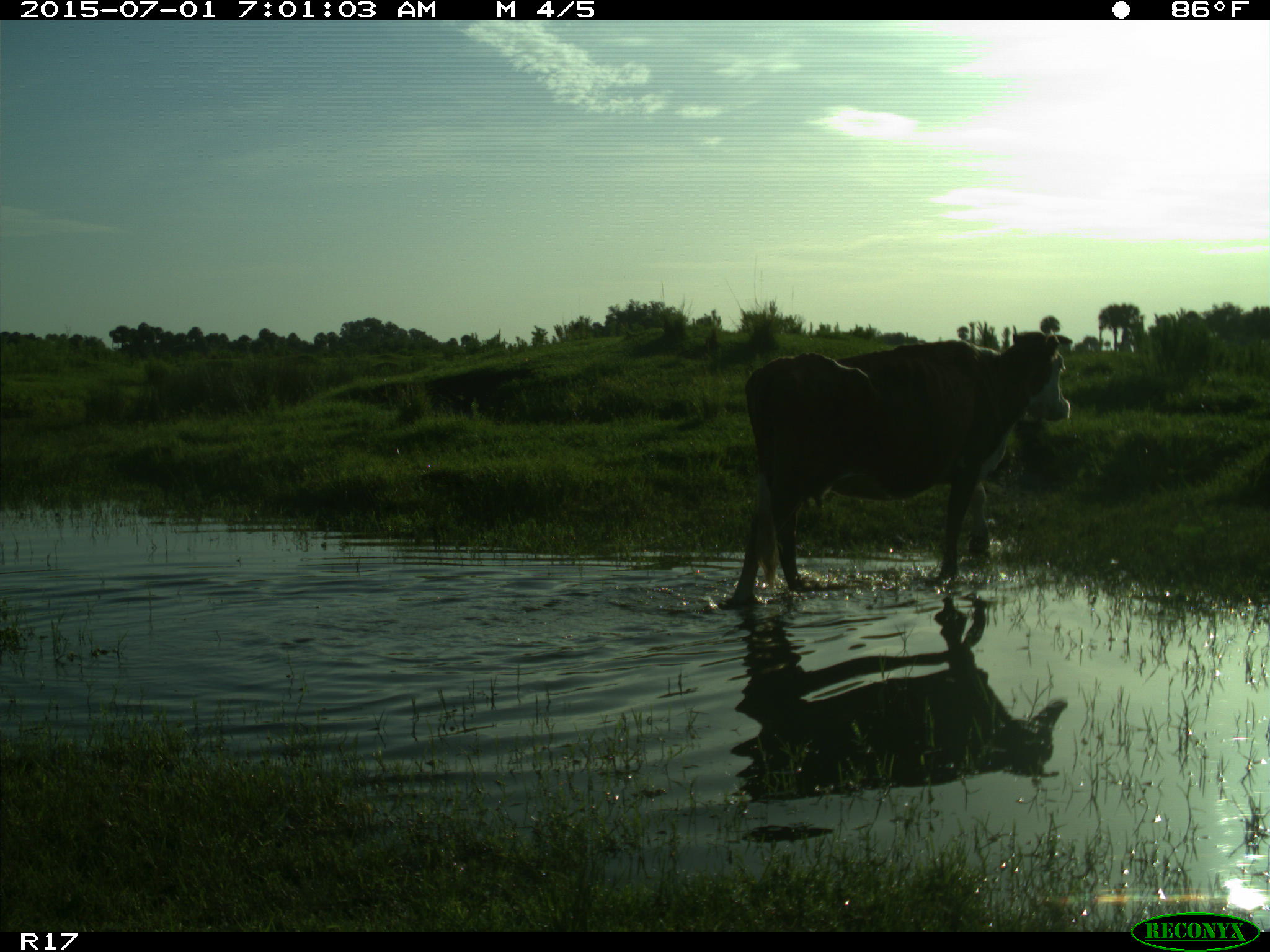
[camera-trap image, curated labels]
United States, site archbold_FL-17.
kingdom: Animalia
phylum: Chordata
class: Mammalia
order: Artiodactyla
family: Bovidae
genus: Bos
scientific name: Bos taurus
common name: domestic cow